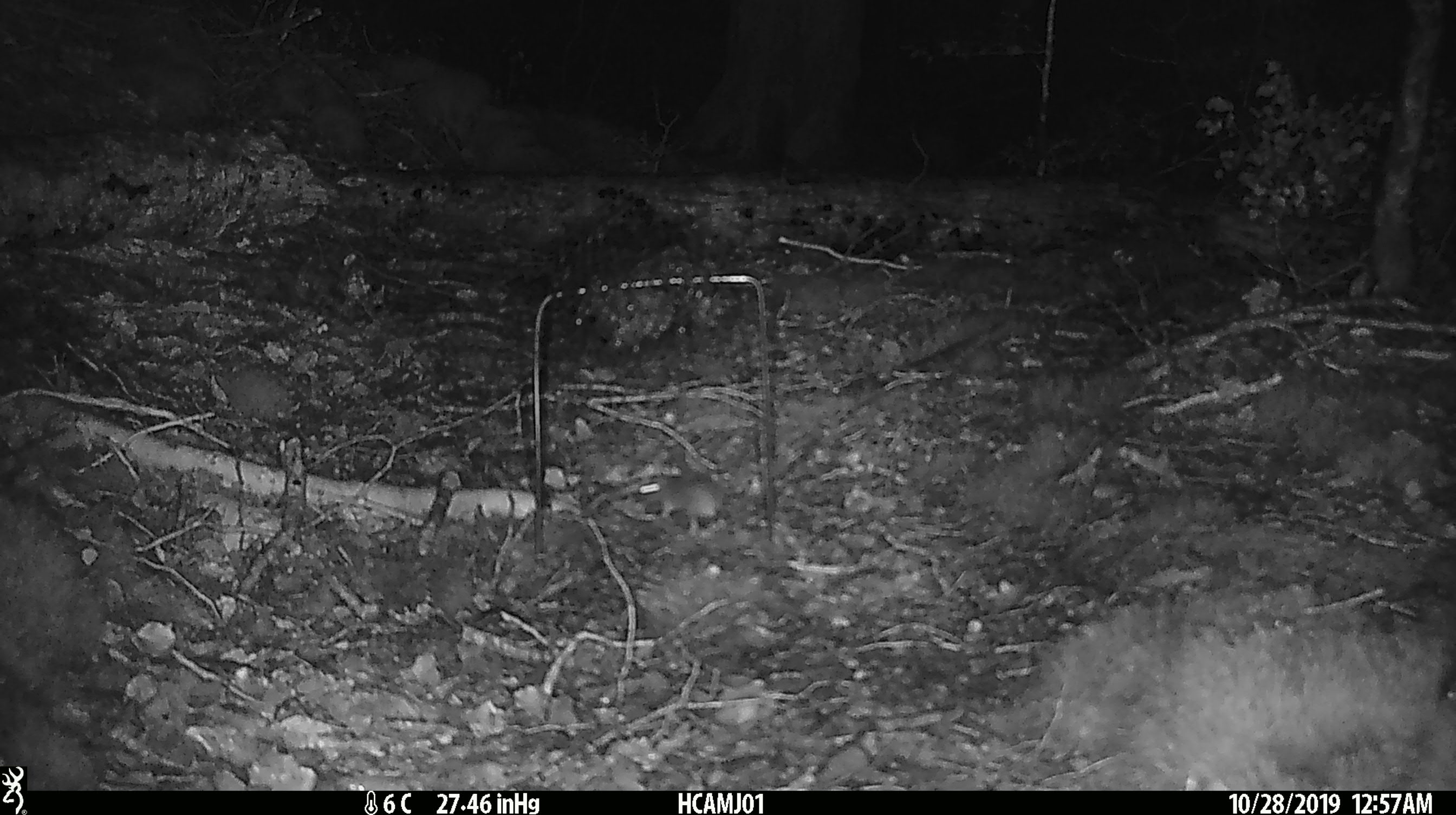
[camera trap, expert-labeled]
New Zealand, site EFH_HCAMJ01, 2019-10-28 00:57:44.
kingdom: Animalia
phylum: Chordata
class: Mammalia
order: Rodentia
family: Muridae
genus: Mus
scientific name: Mus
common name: mouse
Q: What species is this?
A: Mouse (Mus).